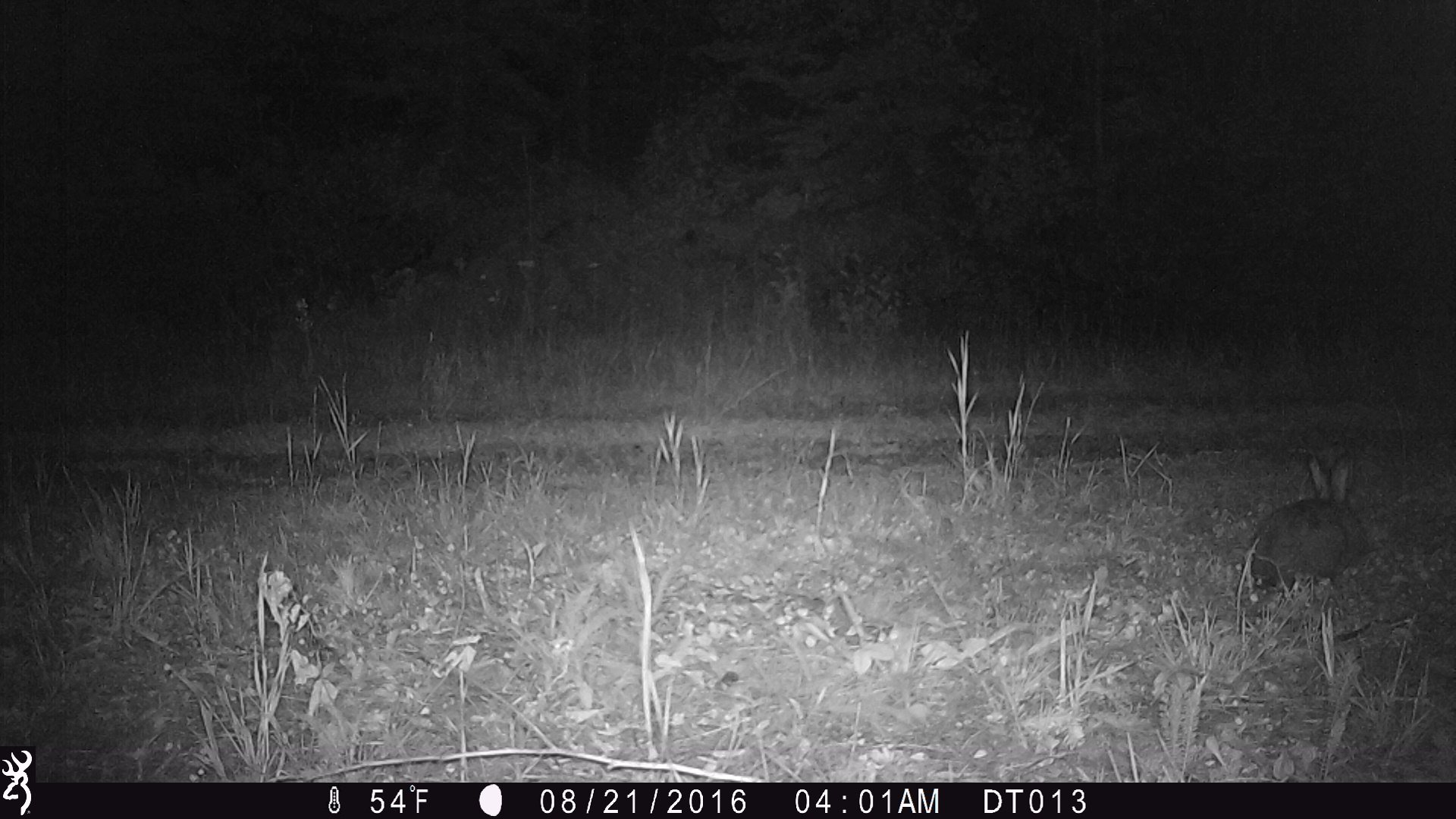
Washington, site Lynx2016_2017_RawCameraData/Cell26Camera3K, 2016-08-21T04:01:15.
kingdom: Animalia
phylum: Chordata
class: Mammalia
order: Lagomorpha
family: Leporidae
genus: Lepus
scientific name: Lepus americanus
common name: snowshoe hare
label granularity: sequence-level